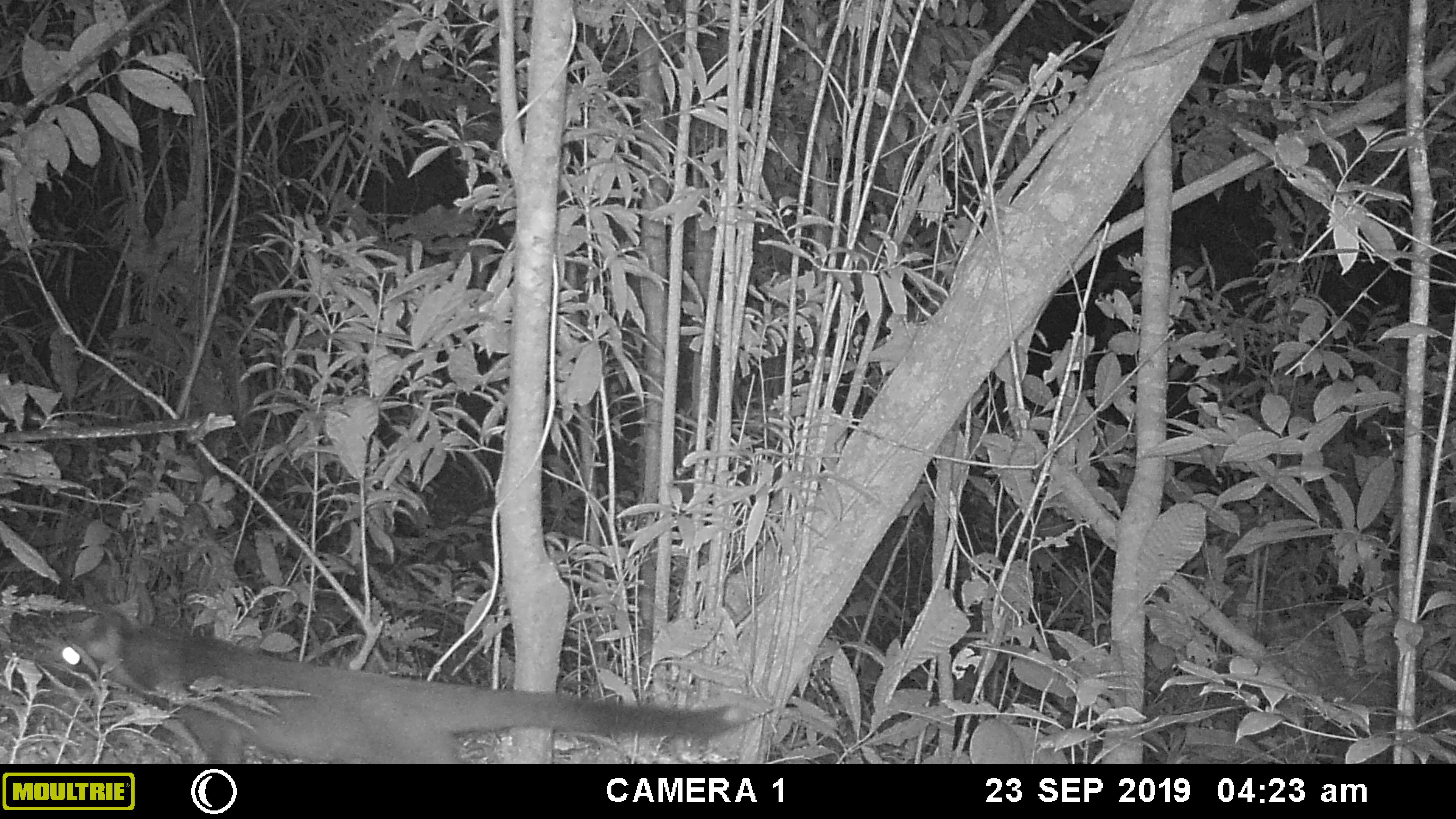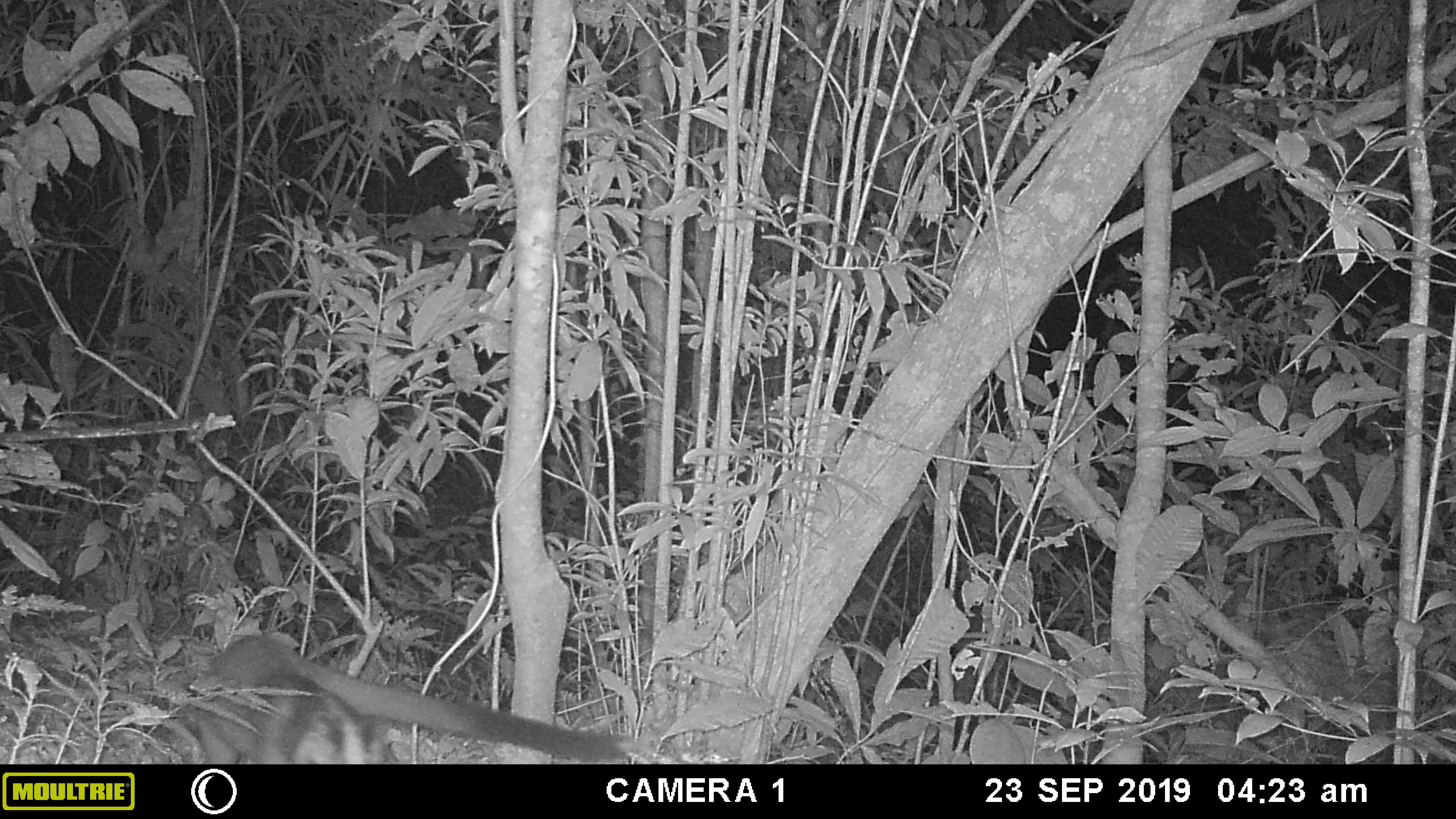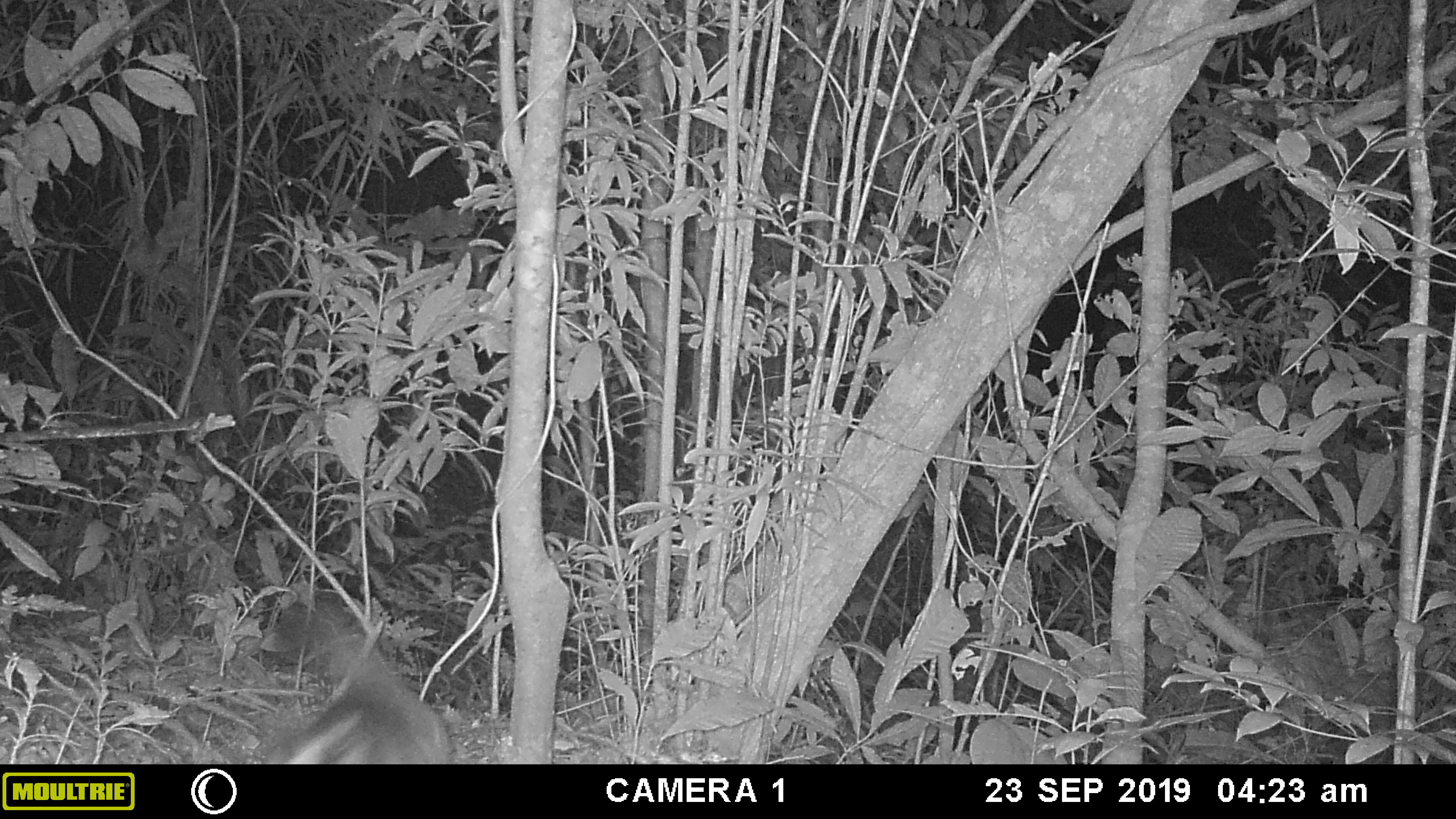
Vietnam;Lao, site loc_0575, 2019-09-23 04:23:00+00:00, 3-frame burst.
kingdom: Animalia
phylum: Chordata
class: Mammalia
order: Carnivora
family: Viverridae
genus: Paguma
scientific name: Paguma larvata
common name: masked palm civet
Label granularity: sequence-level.